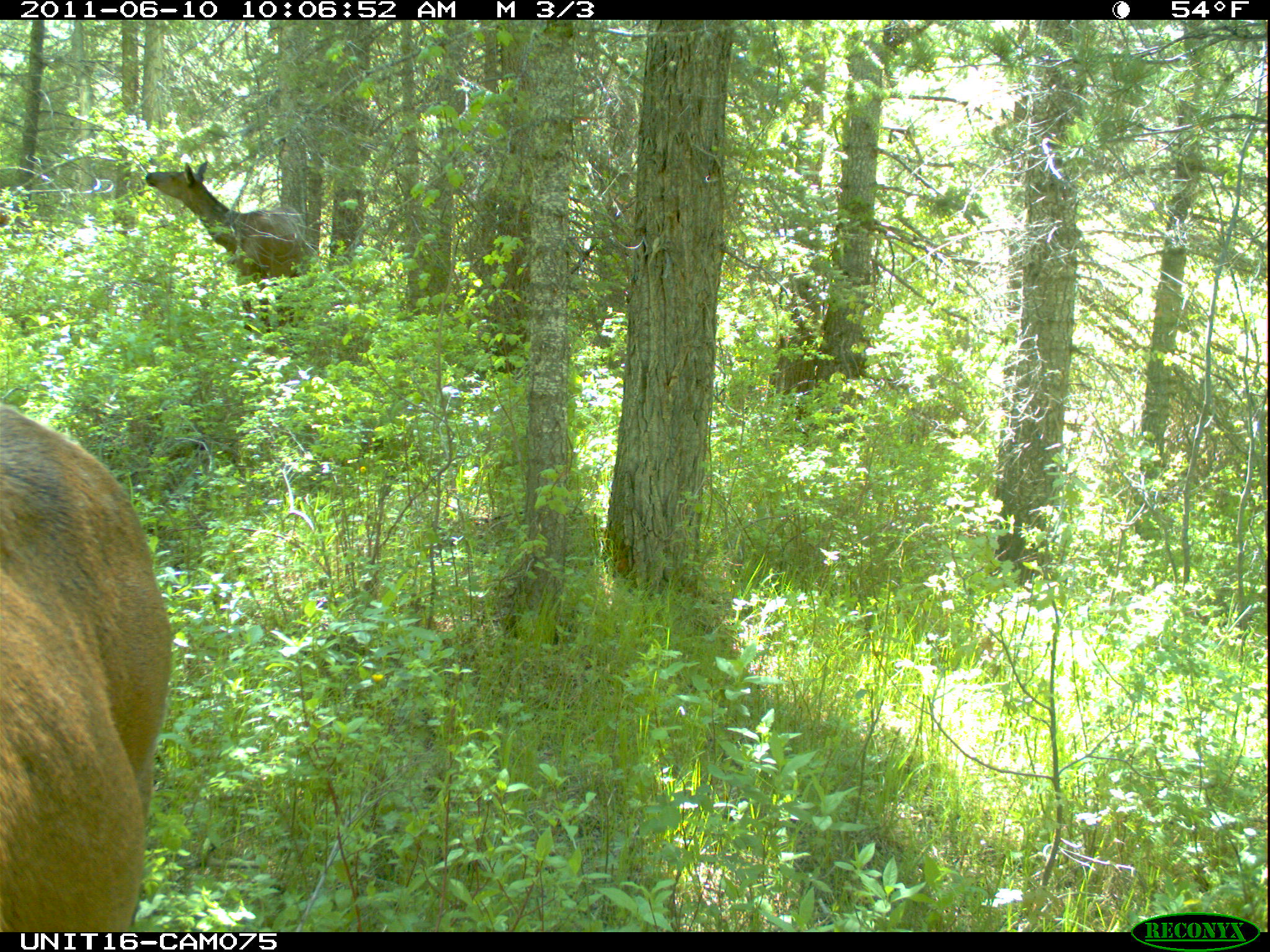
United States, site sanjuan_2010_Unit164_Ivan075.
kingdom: Animalia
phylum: Chordata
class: Mammalia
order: Artiodactyla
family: Cervidae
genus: Cervus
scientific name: Cervus elaphus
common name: red deer